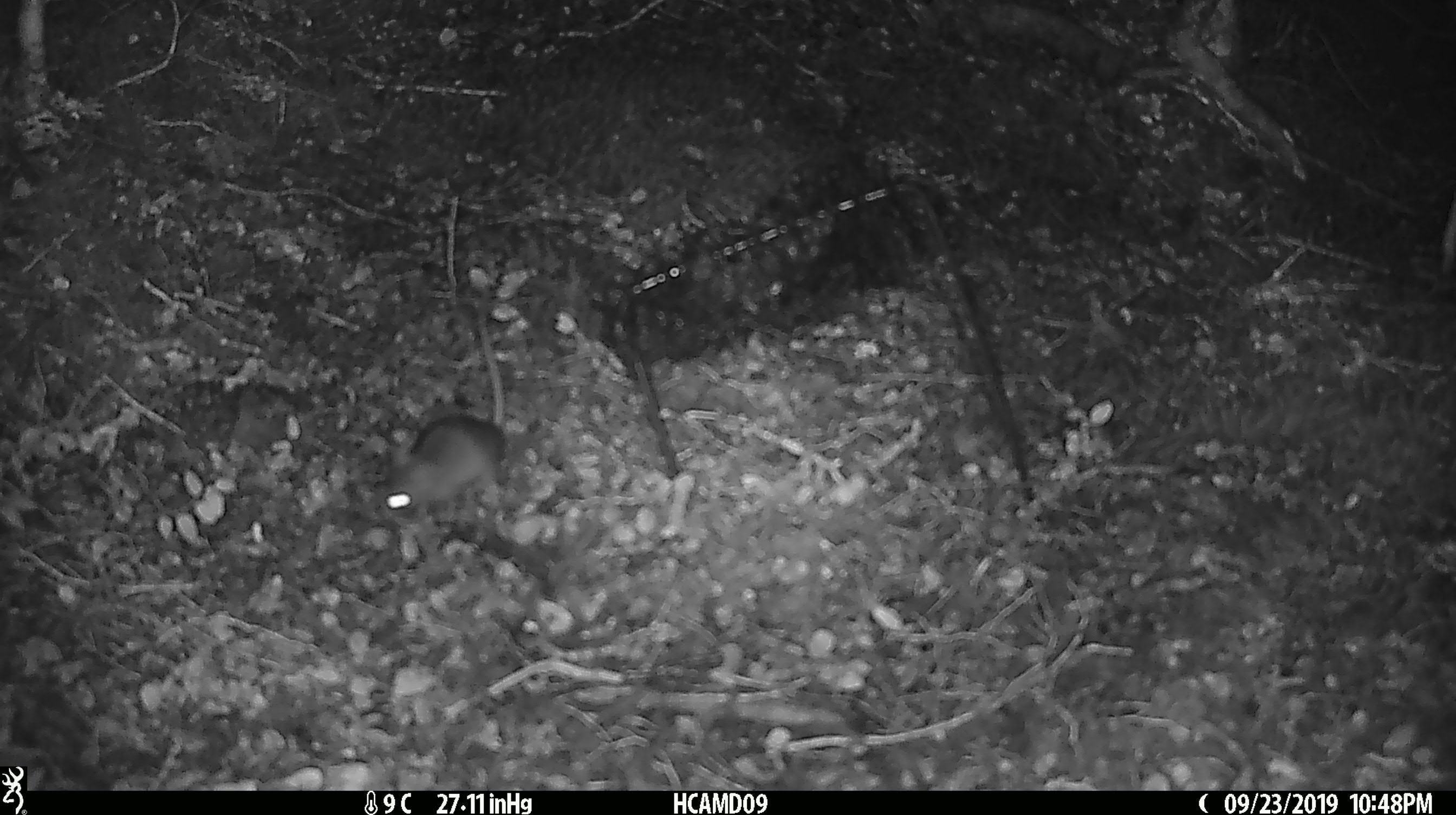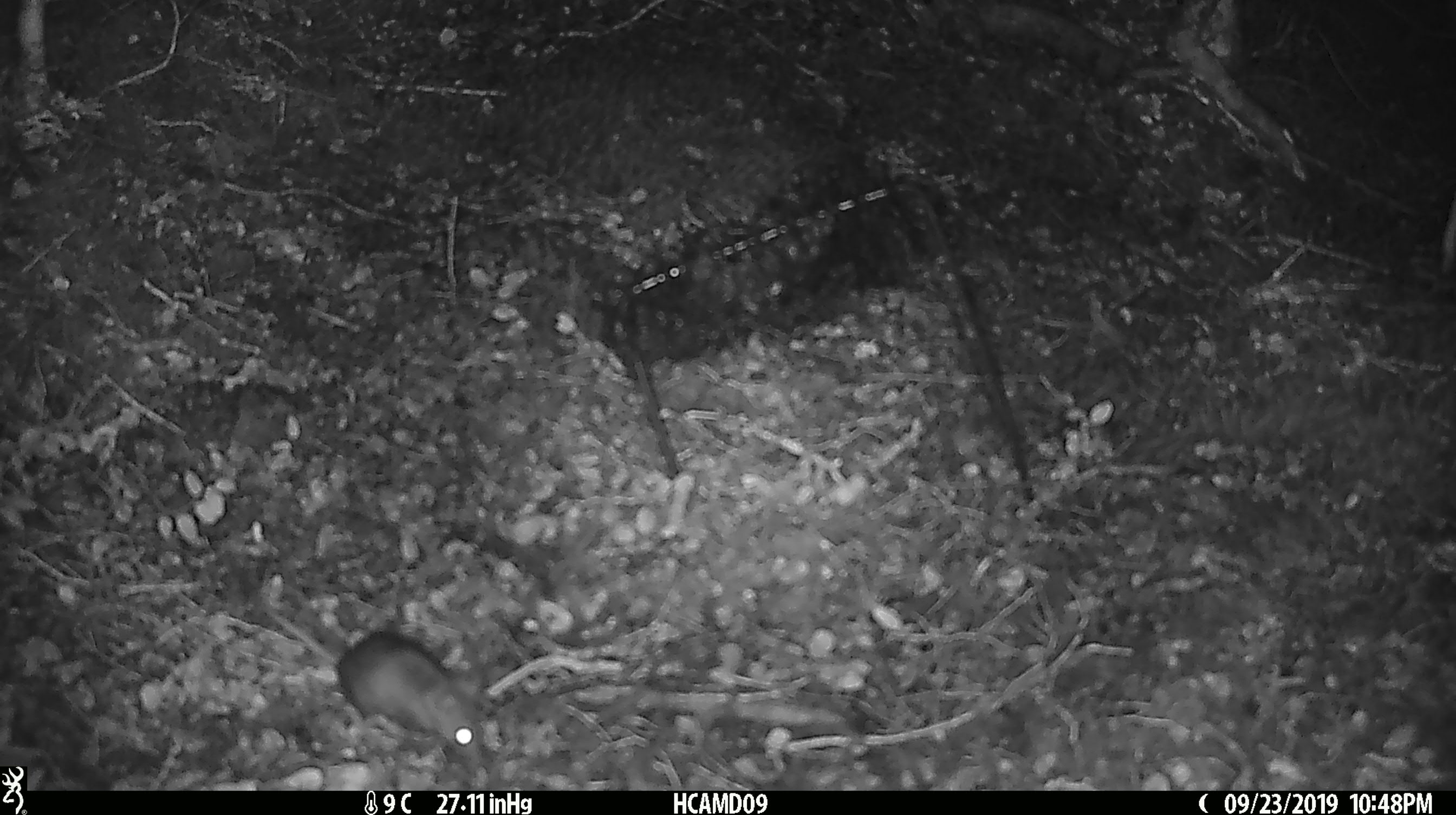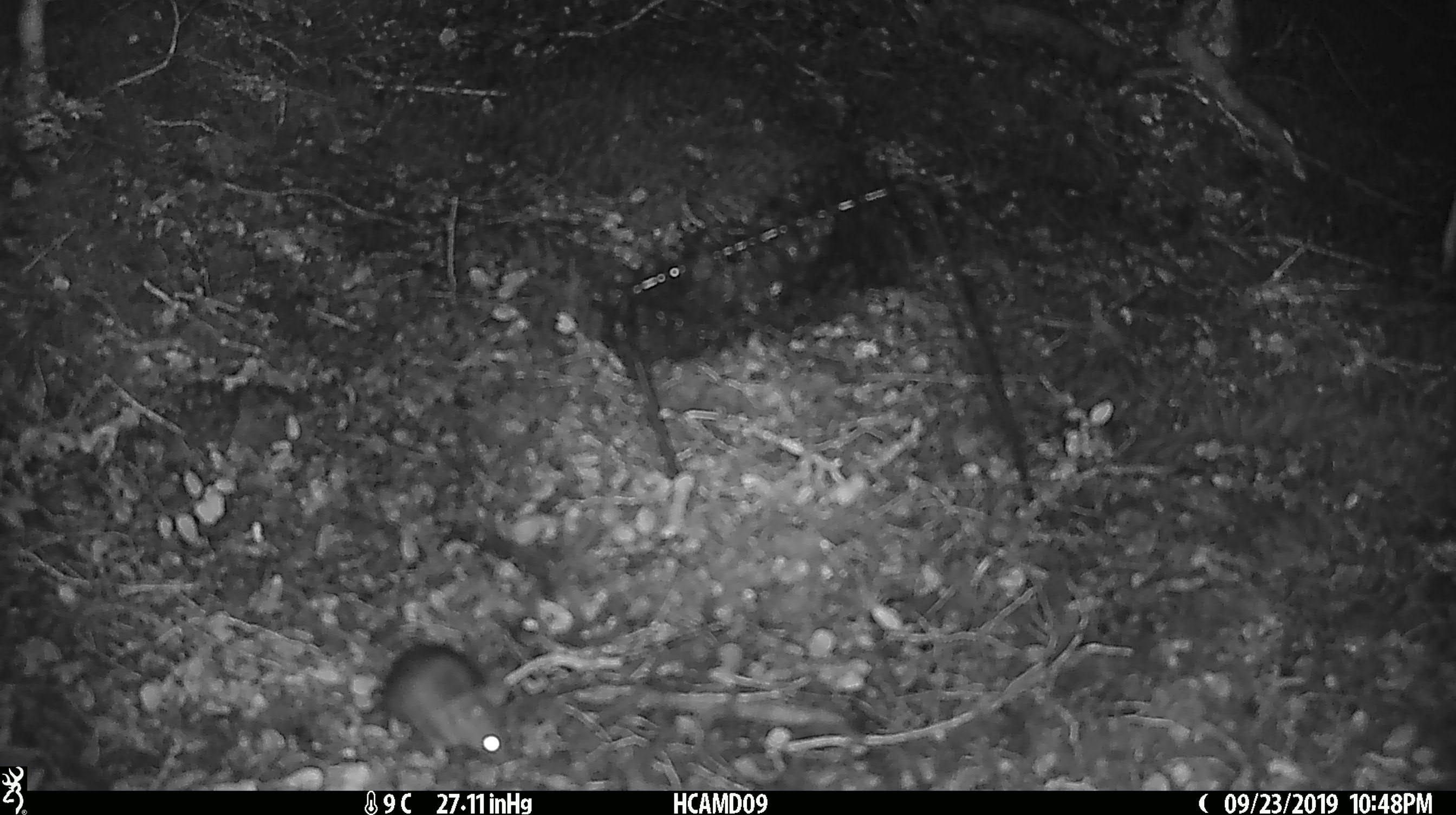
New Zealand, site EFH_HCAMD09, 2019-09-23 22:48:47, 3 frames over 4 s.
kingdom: Animalia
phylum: Chordata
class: Mammalia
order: Rodentia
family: Muridae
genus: Mus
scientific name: Mus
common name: mouse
Mouse (Mus).